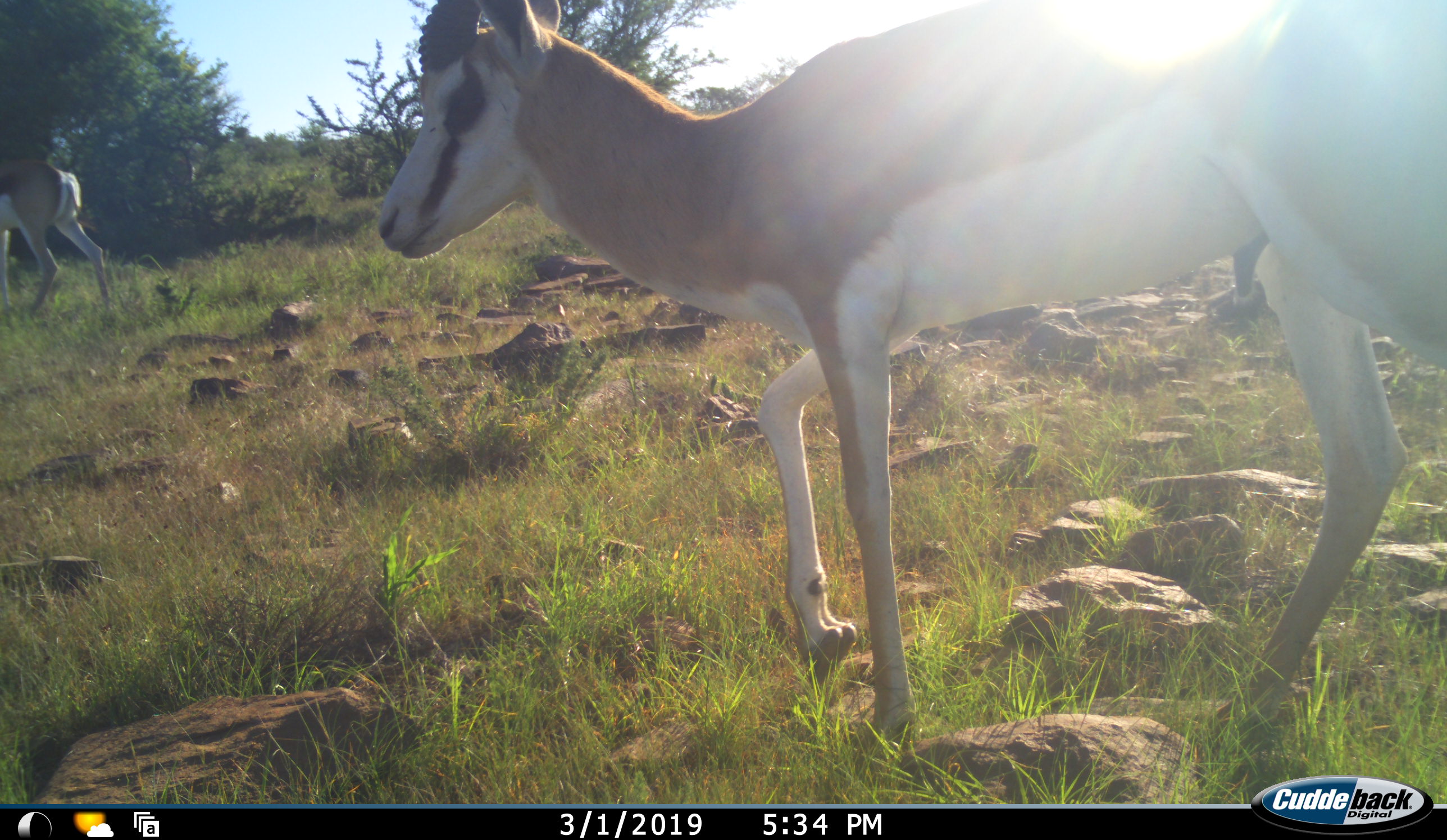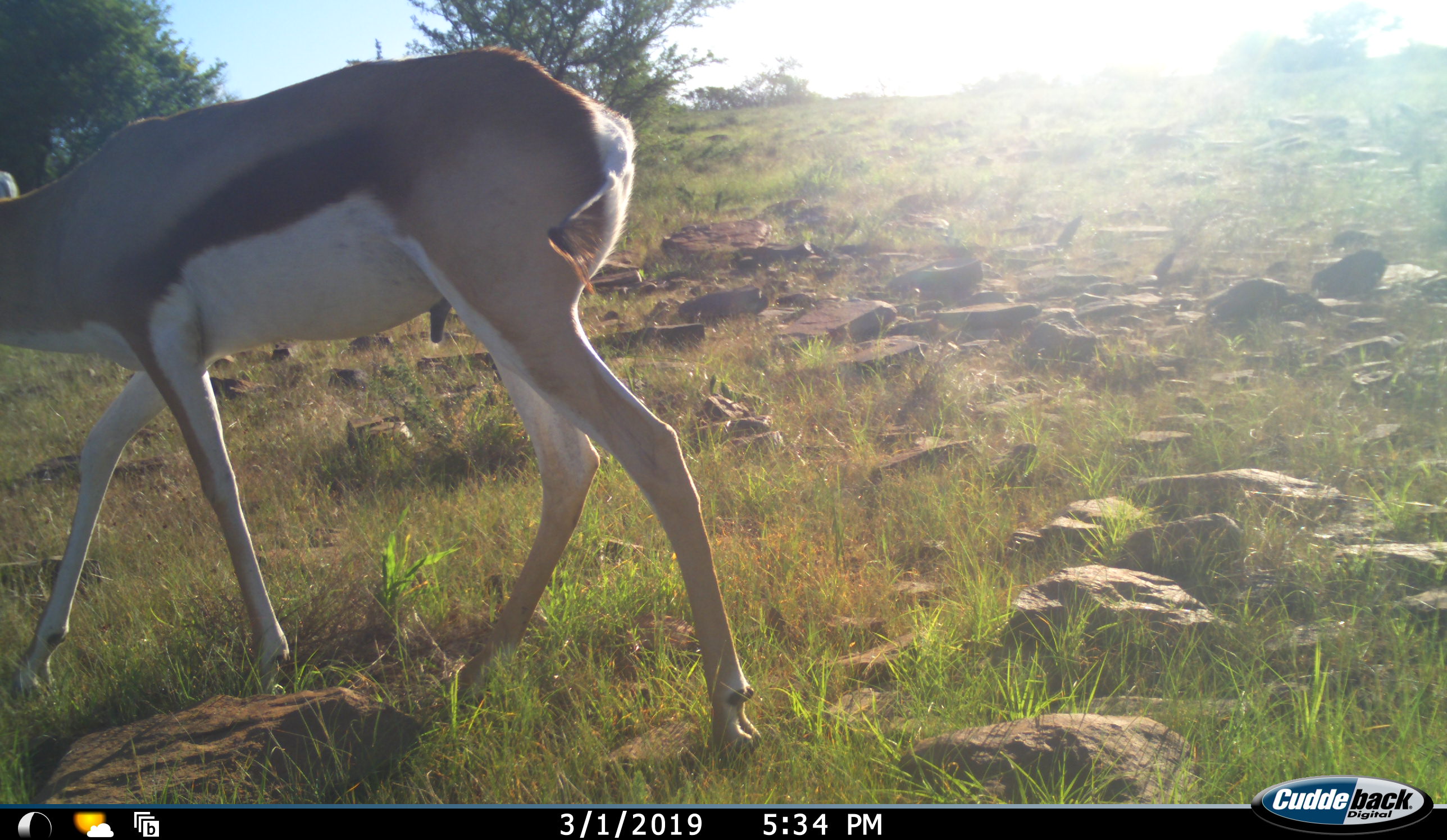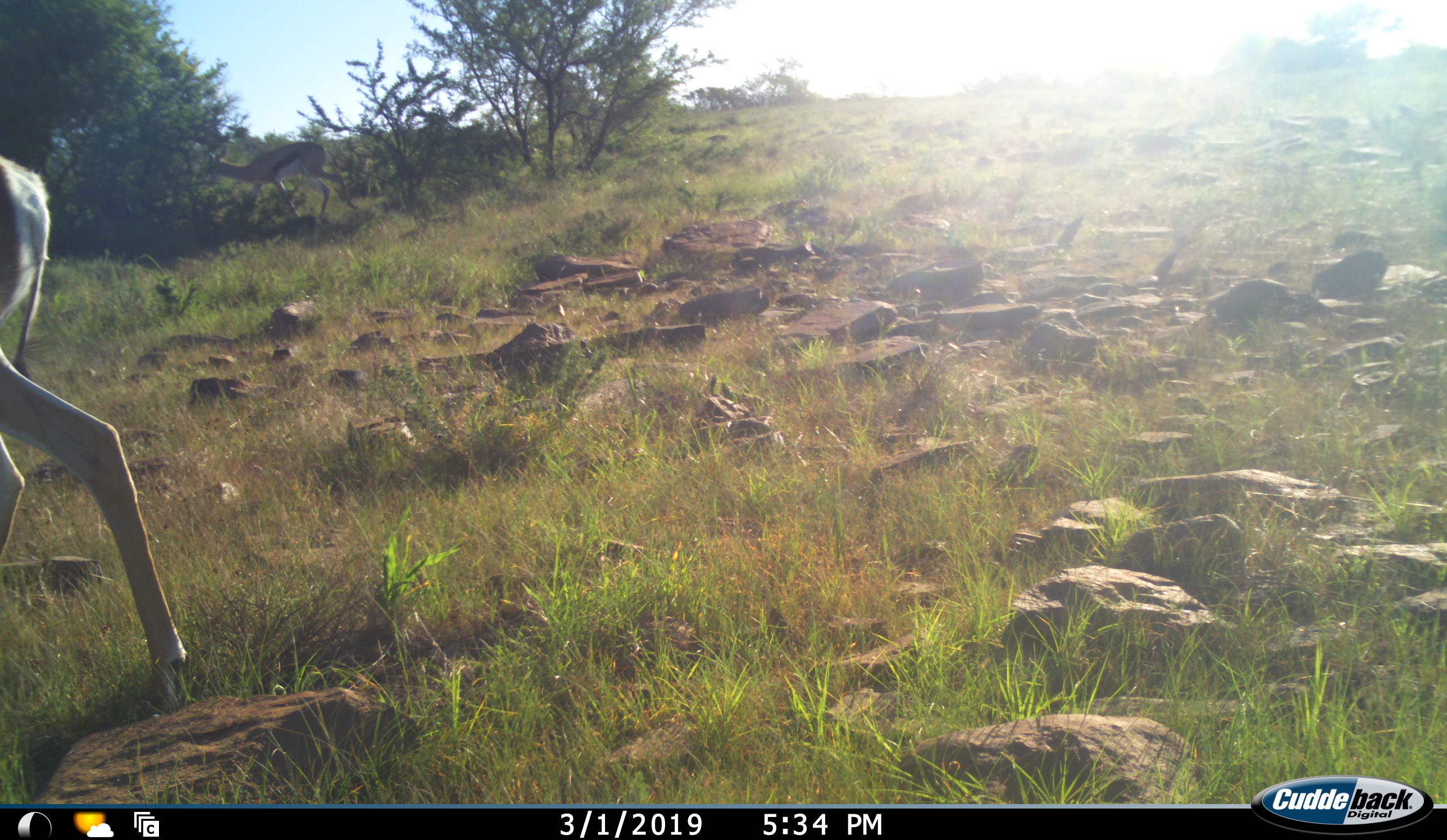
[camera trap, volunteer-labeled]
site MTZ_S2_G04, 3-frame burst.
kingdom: Animalia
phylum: Chordata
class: Mammalia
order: Artiodactyla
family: Bovidae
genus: Antidorcas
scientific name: Antidorcas marsupialis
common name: springbok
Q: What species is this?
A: Springbok (Antidorcas marsupialis).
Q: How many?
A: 2.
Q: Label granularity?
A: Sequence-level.